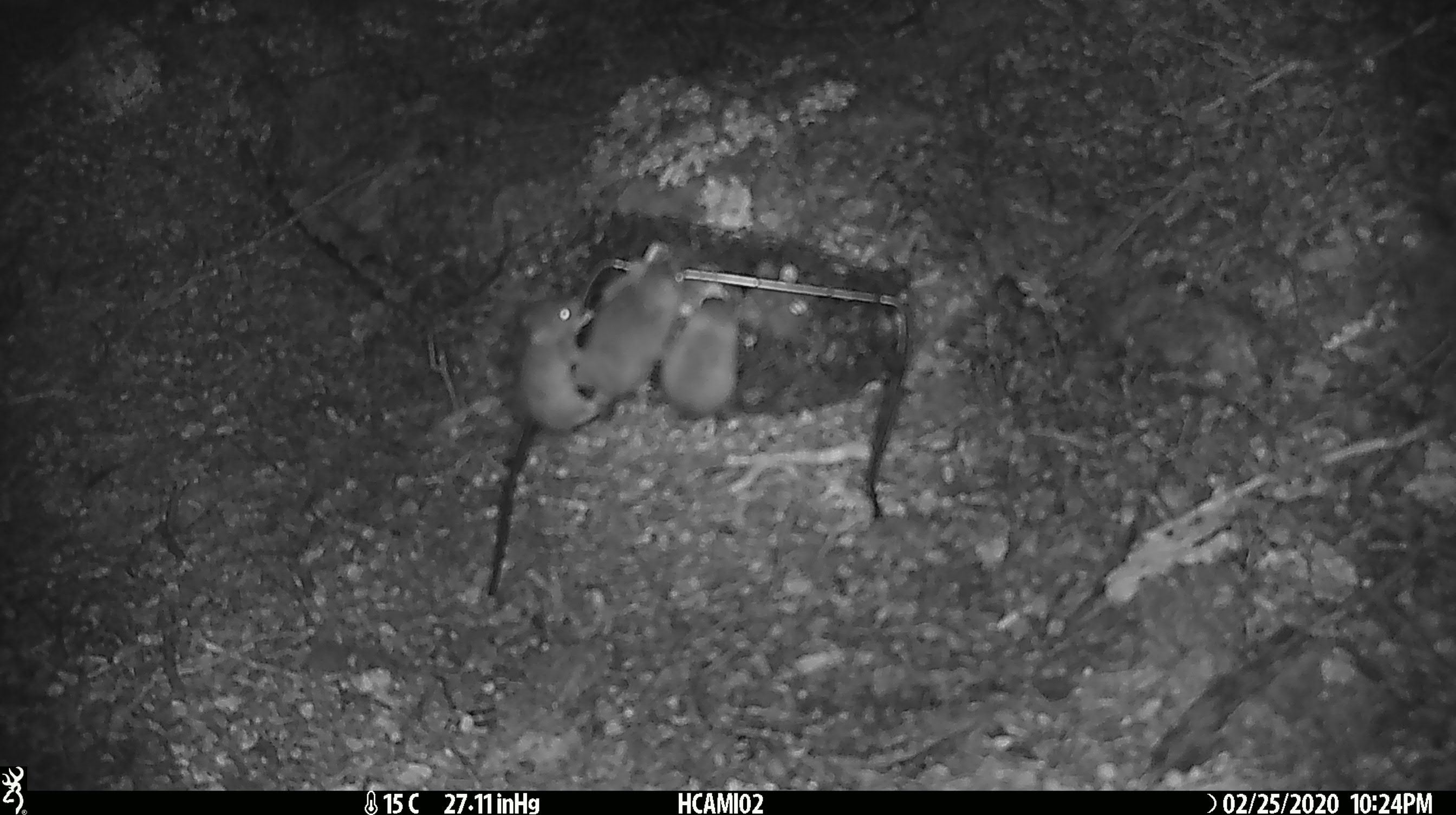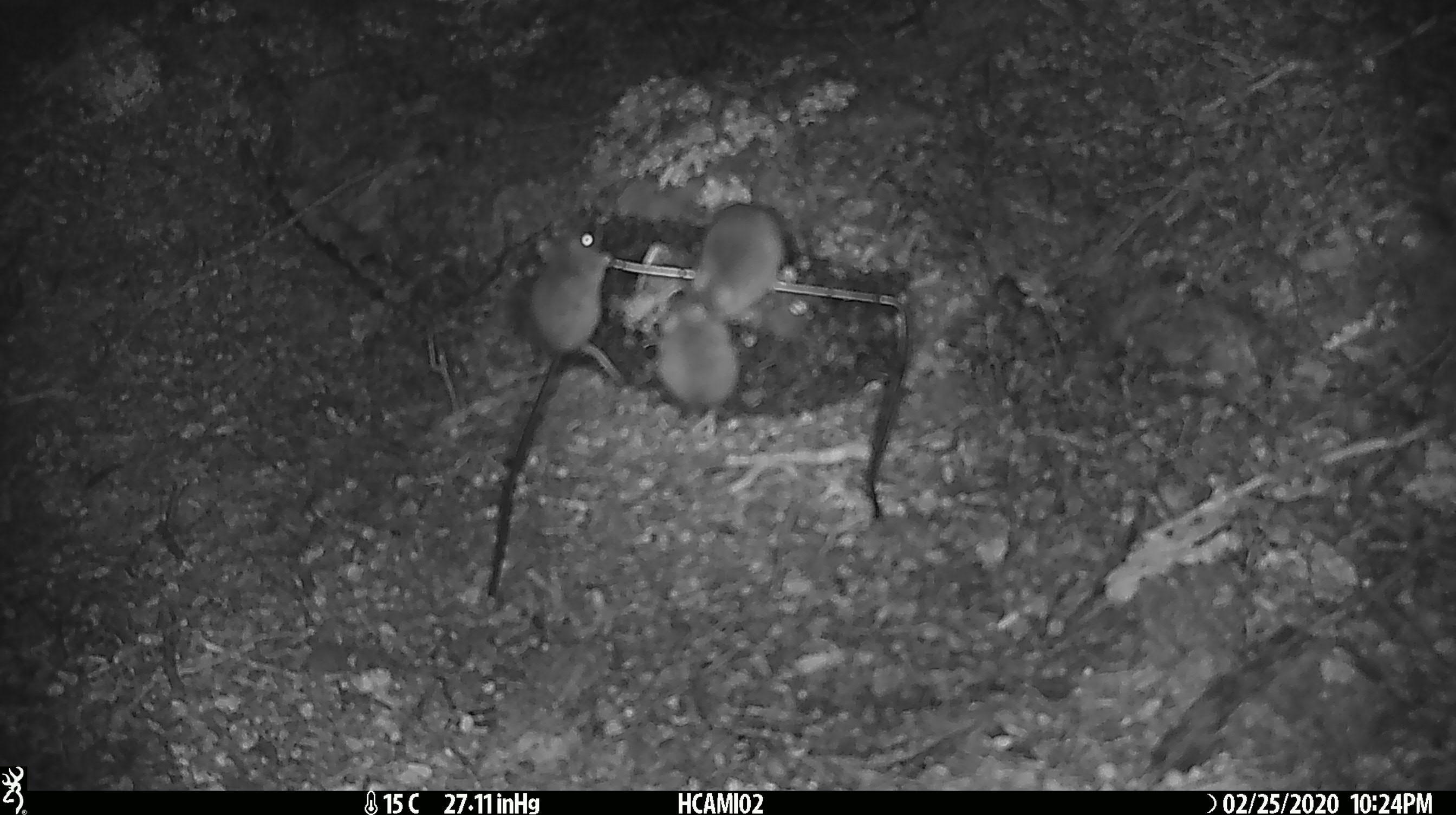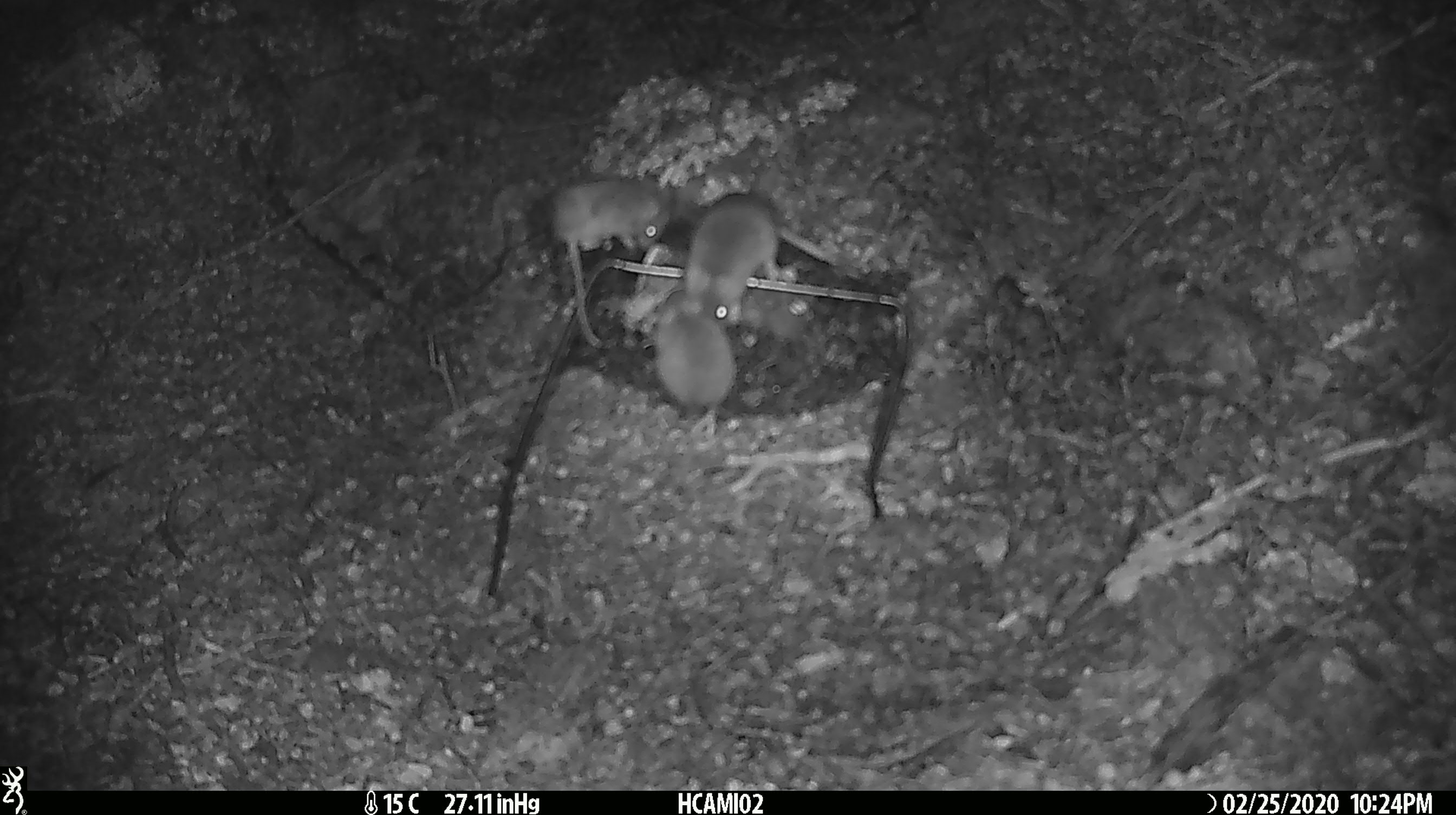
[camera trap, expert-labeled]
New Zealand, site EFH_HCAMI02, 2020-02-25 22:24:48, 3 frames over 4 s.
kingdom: Animalia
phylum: Chordata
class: Mammalia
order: Rodentia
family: Muridae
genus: Mus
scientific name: Mus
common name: mouse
Mouse (Mus).